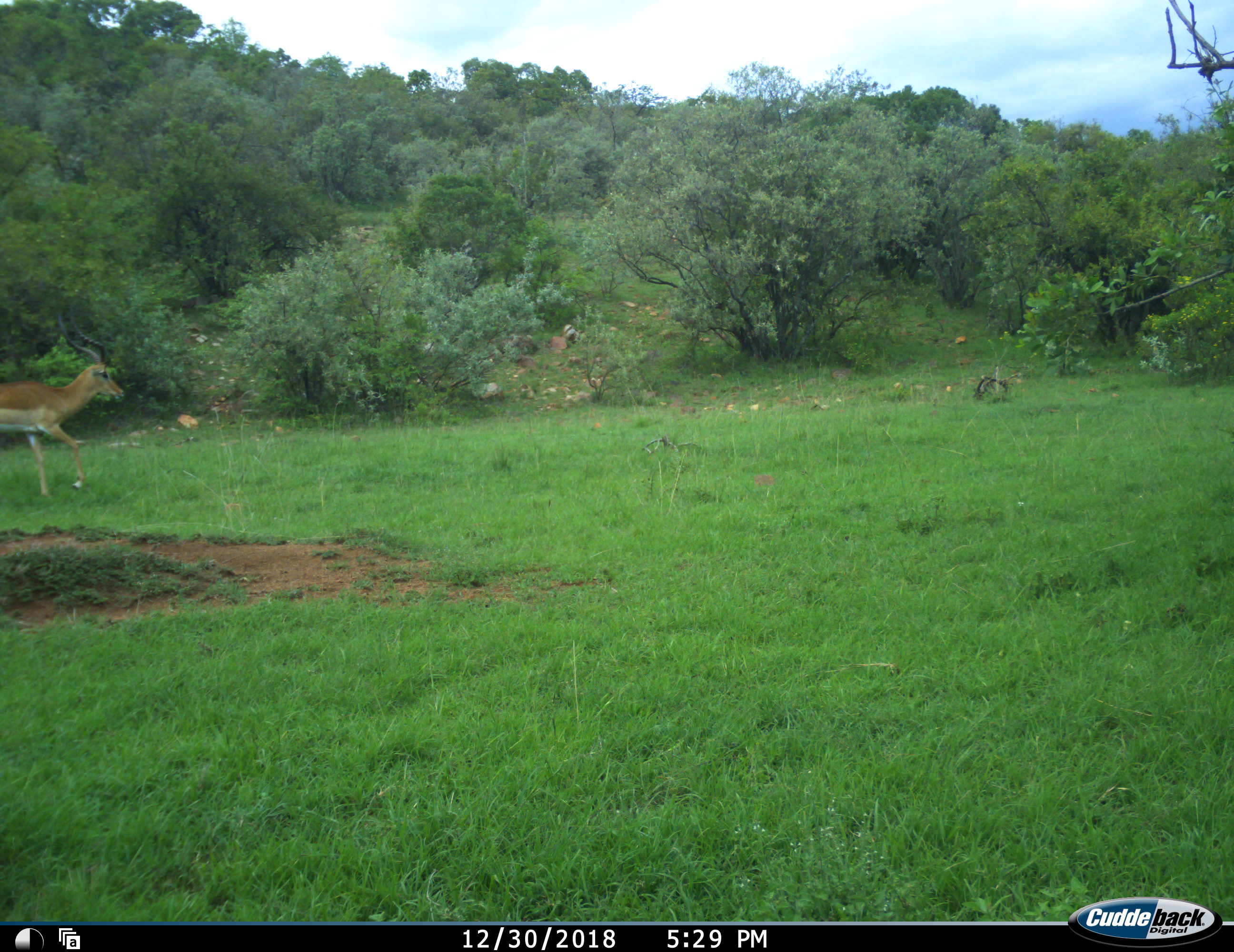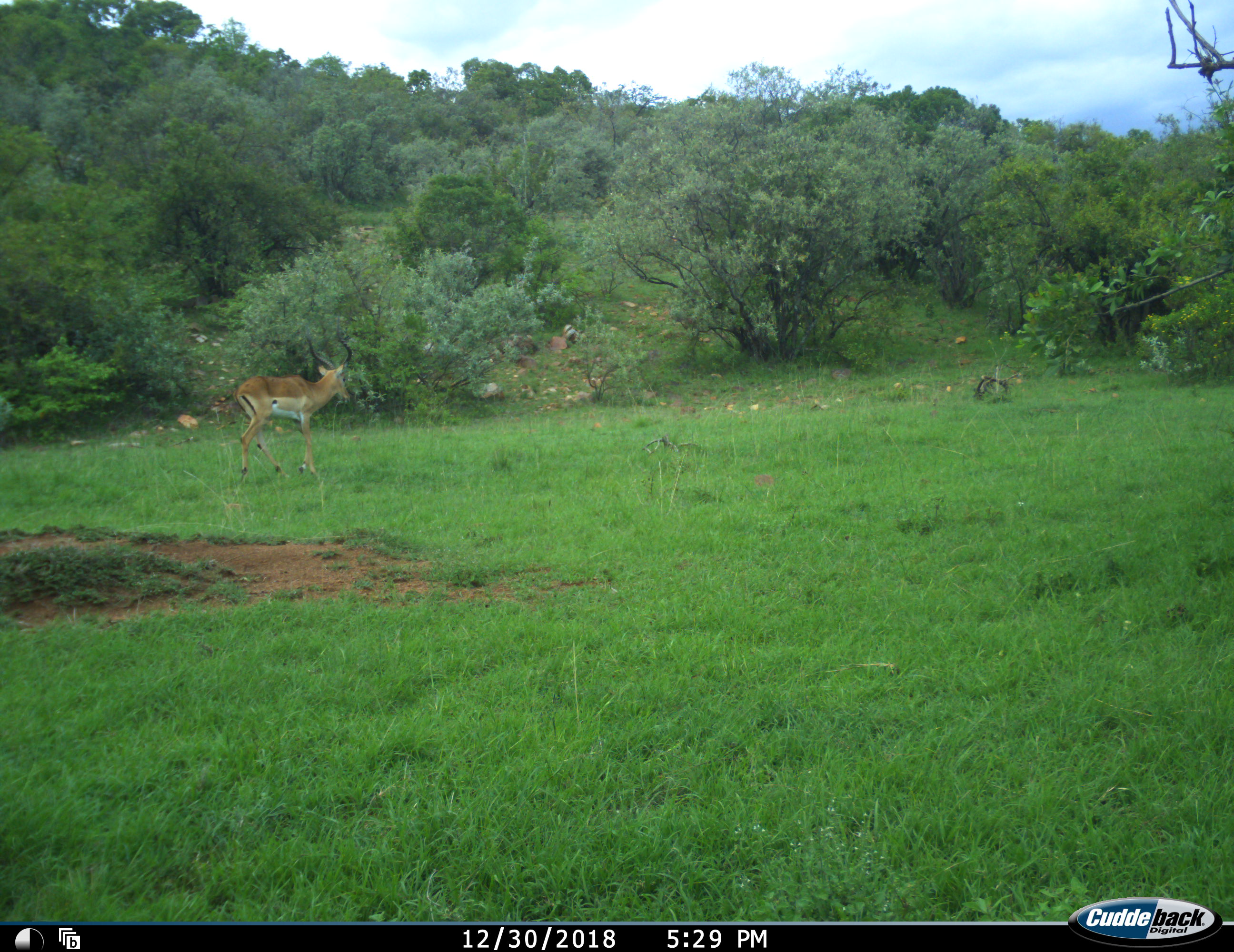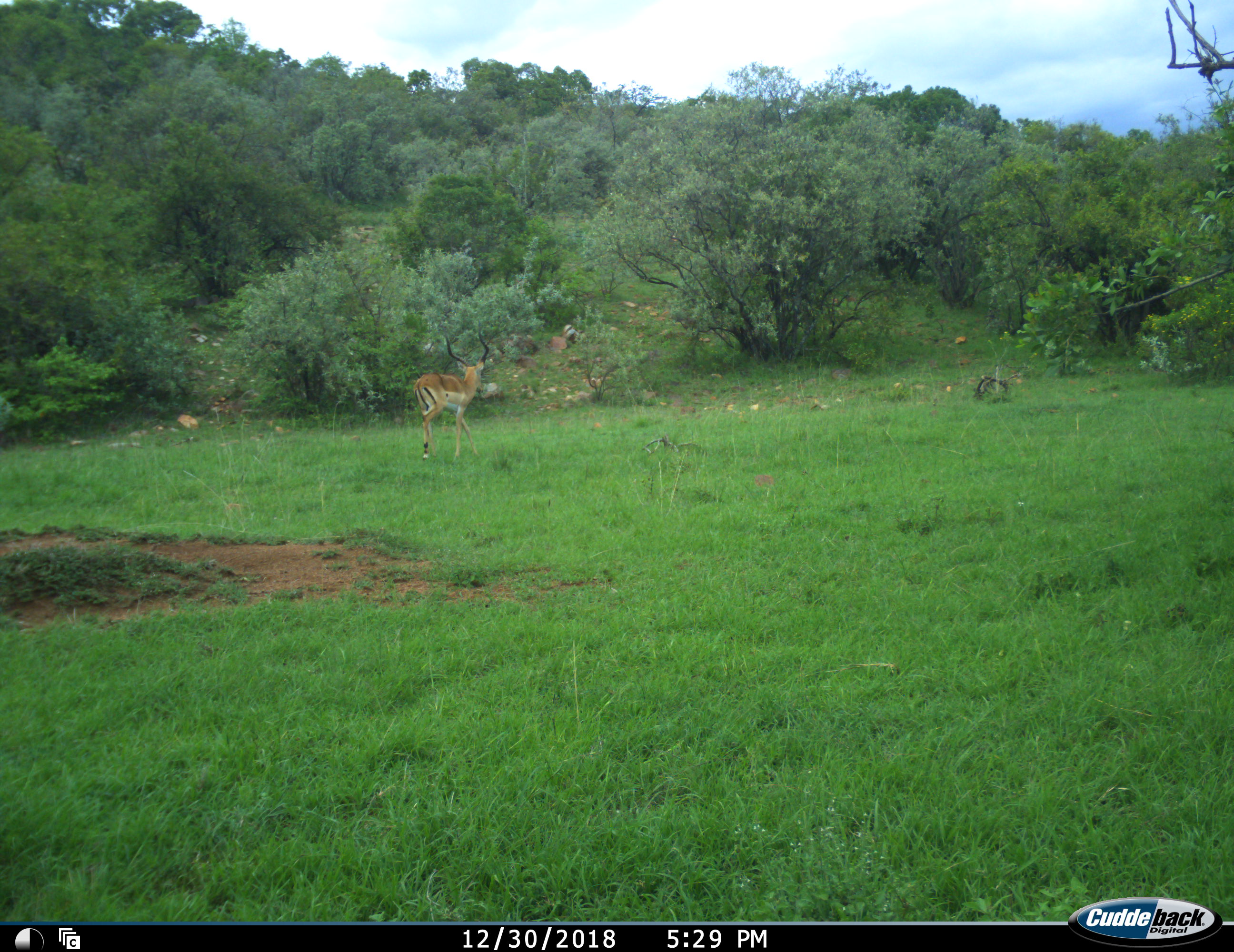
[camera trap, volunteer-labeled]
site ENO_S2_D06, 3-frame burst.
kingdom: Animalia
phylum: Chordata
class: Mammalia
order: Artiodactyla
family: Bovidae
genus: Aepyceros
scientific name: Aepyceros melampus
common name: impala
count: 1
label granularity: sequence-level